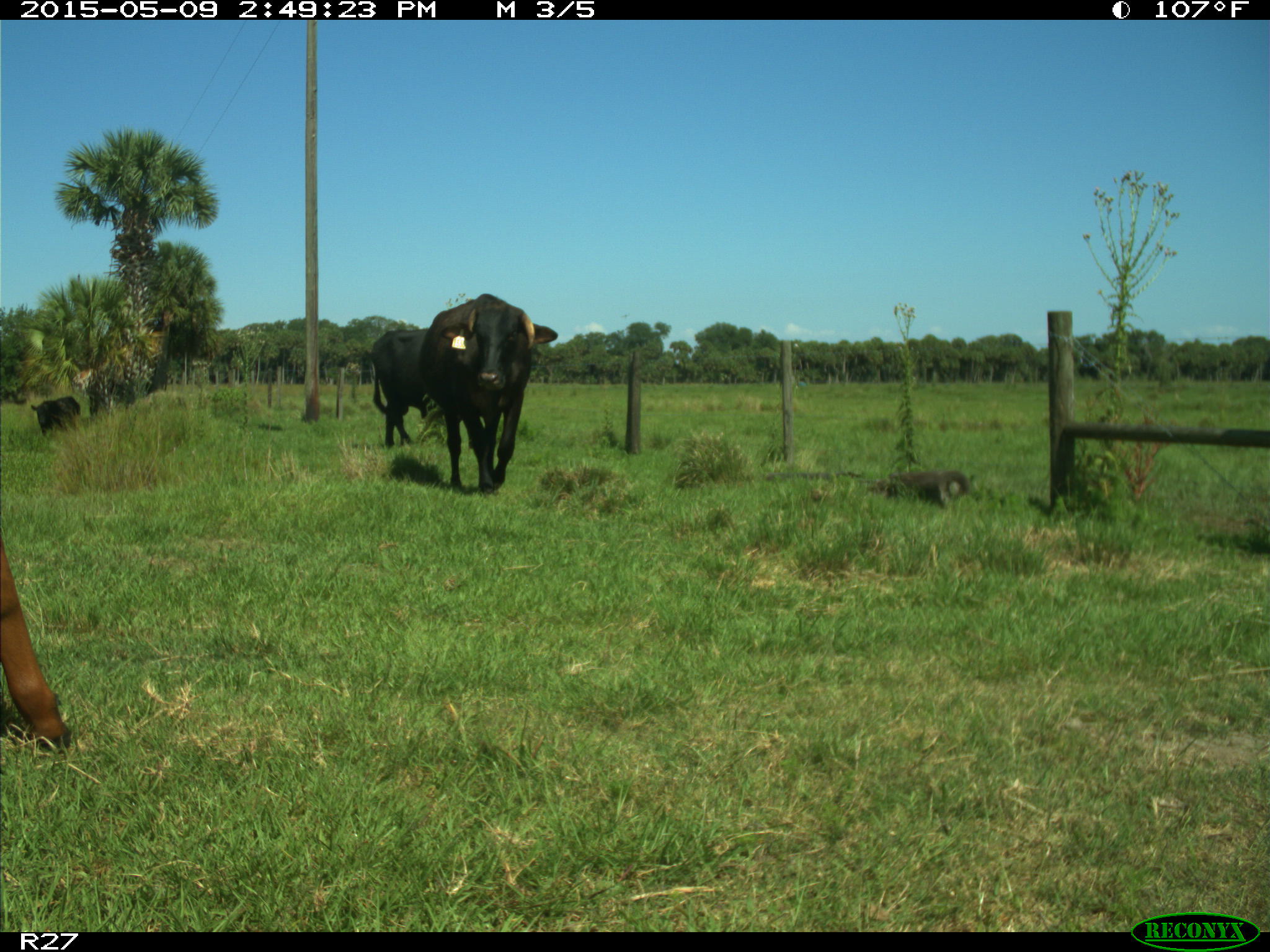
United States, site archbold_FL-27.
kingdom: Animalia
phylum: Chordata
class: Mammalia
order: Artiodactyla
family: Bovidae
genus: Bos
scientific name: Bos taurus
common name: domestic cow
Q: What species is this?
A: Bos taurus (domestic cow).